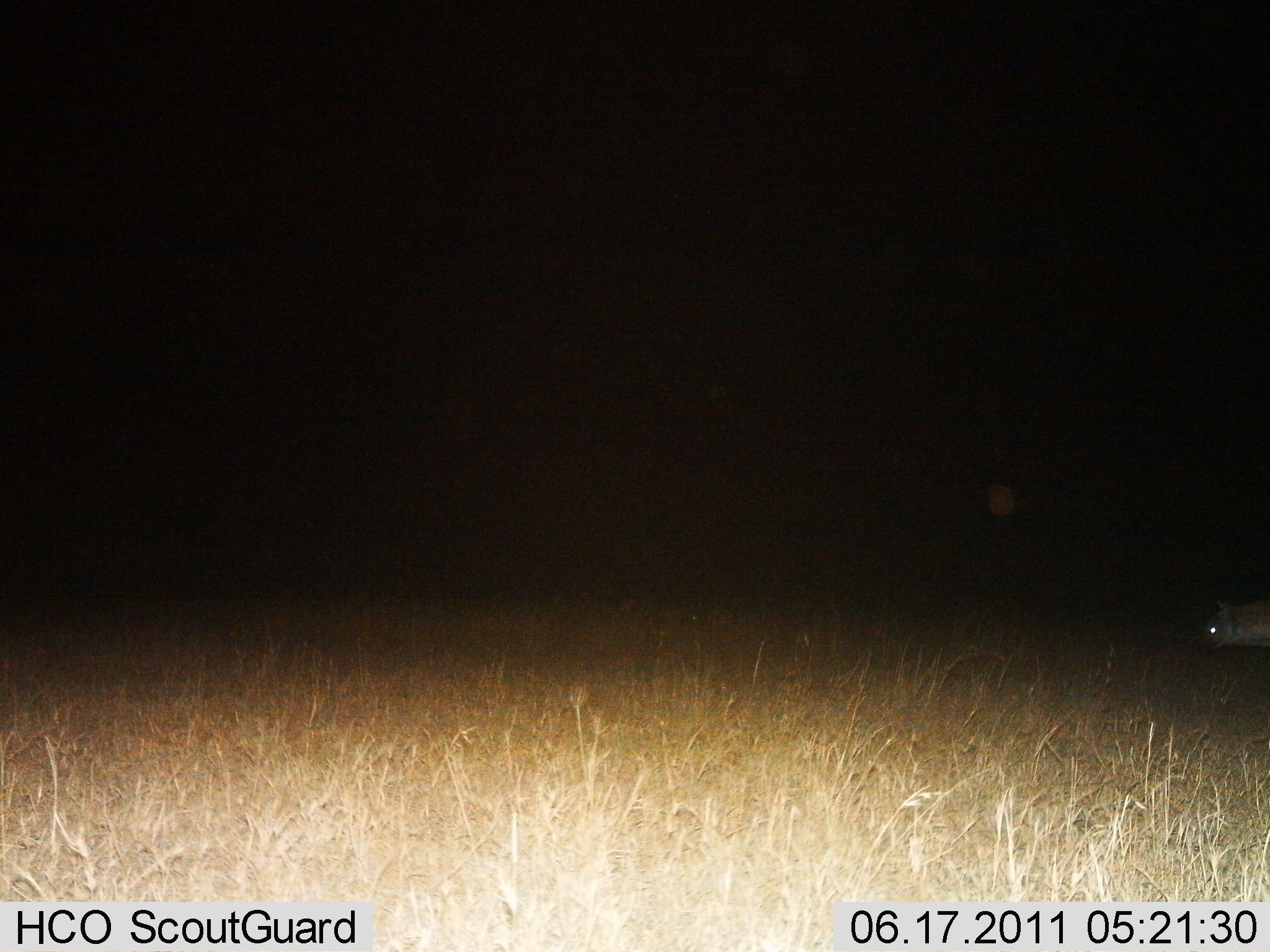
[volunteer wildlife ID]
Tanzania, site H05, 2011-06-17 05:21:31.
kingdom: Animalia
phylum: Chordata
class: Mammalia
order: Carnivora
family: Hyaenidae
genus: Crocuta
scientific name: Crocuta crocuta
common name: spotted hyena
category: hyenaspotted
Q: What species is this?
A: Hyenaspotted (spotted hyena) (Crocuta crocuta).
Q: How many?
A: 1.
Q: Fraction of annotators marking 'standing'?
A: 60%.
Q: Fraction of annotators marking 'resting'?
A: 0%.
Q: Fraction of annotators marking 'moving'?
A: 40%.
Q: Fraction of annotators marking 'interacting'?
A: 0%.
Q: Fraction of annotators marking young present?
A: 0%.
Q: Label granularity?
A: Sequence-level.